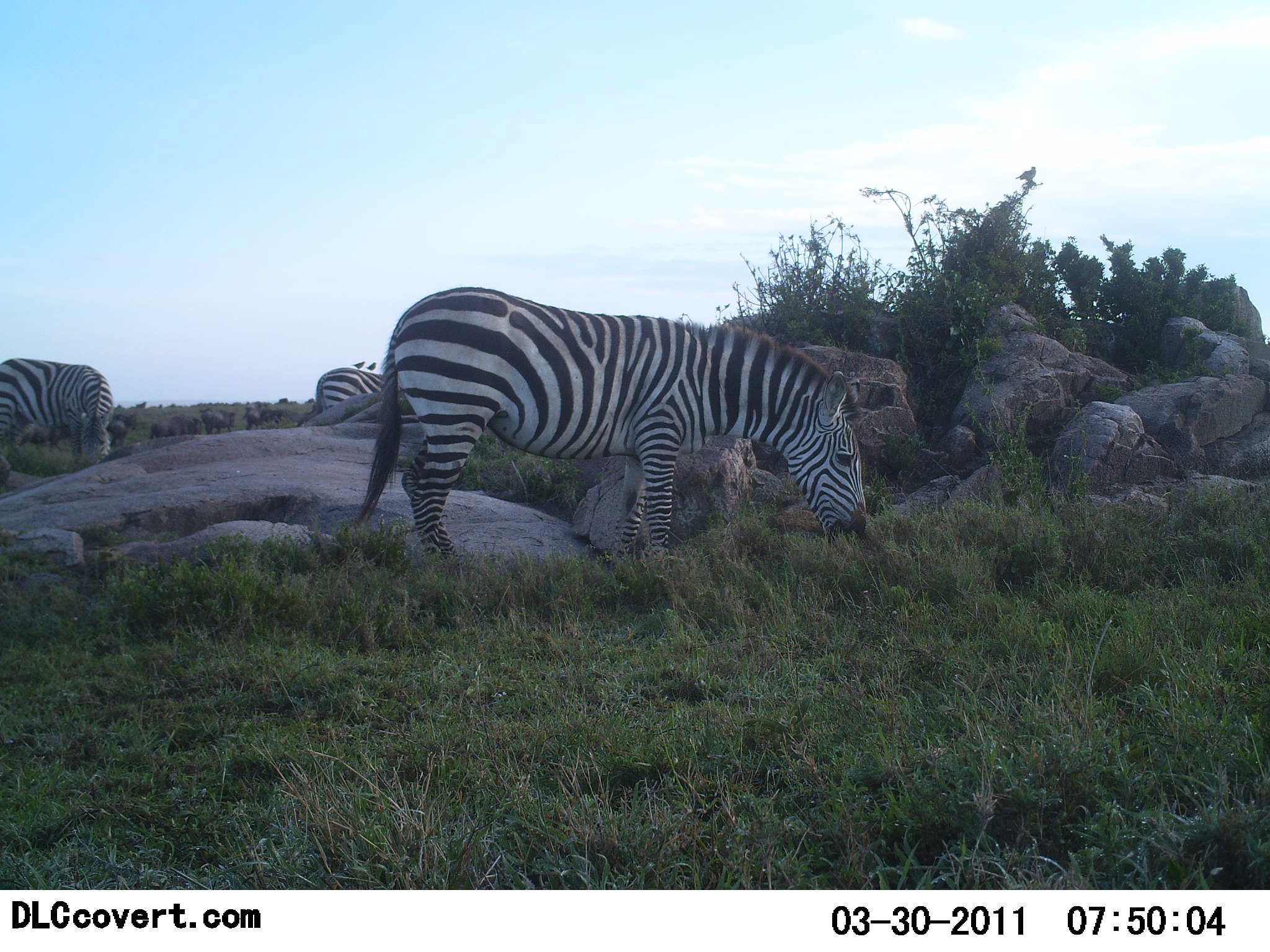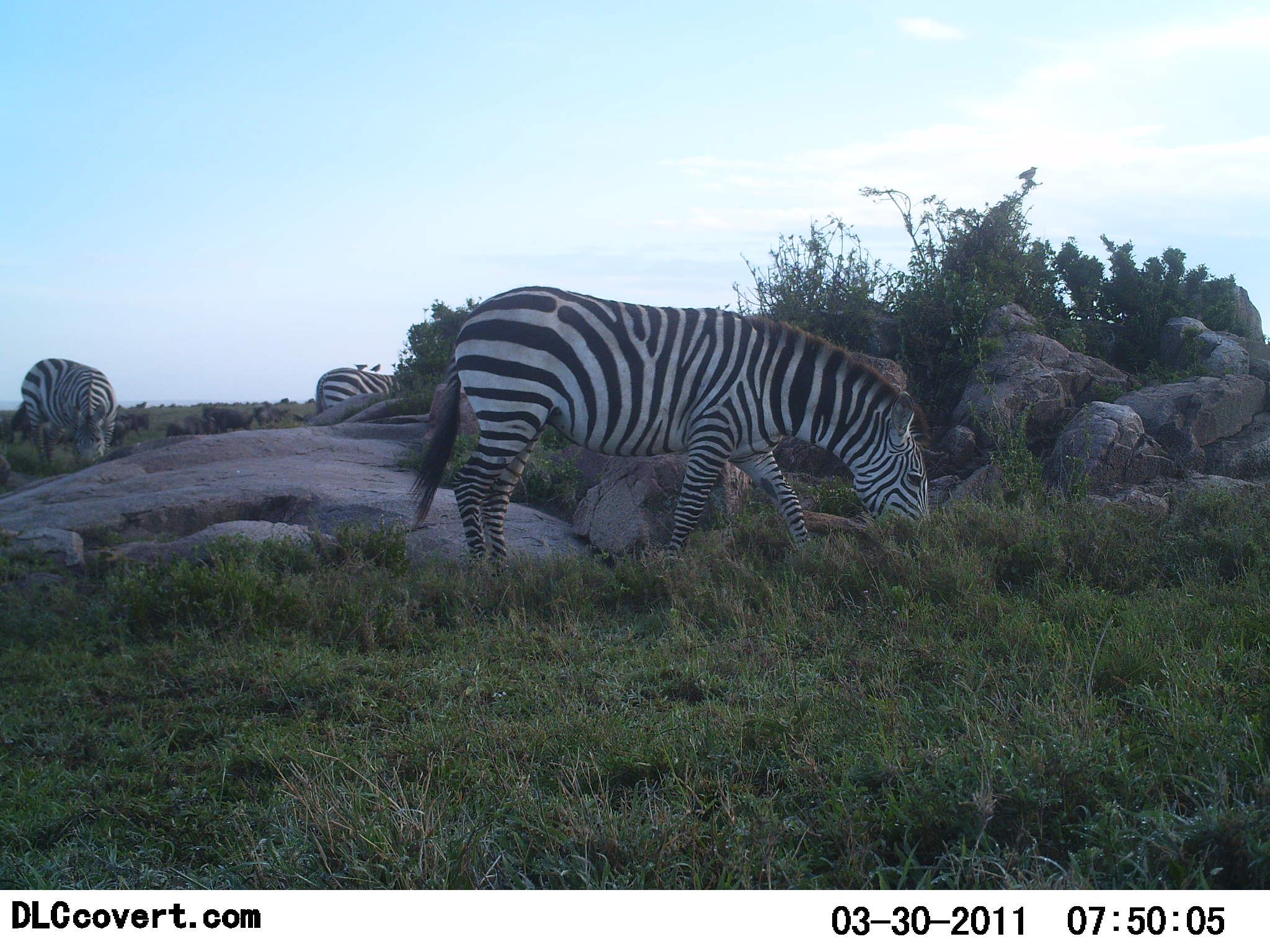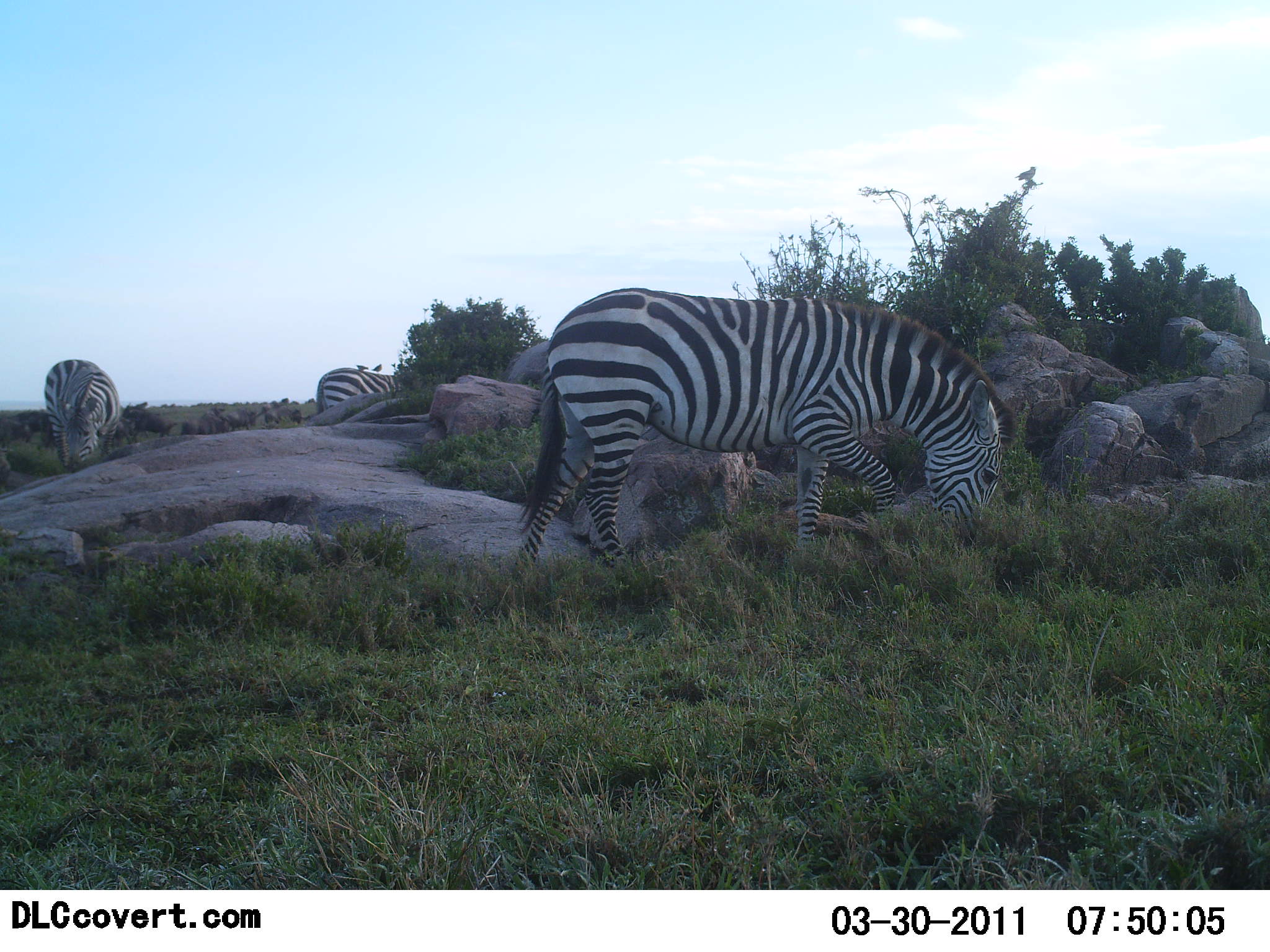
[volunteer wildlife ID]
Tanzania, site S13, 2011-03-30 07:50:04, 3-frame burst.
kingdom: Animalia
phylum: Chordata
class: Mammalia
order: Artiodactyla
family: Bovidae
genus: Connochaetes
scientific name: Connochaetes taurinus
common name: blue wildebeest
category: wildebeest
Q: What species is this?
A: Wildebeest (blue wildebeest) (Connochaetes taurinus).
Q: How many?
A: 9.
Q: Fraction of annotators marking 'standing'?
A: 14%.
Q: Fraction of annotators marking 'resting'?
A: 0%.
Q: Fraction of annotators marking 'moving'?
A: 57%.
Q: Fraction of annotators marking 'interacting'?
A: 0%.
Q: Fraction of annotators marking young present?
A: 0%.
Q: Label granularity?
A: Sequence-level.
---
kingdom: Animalia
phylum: Chordata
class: Mammalia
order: Perissodactyla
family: Equidae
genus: Equus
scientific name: Equus quagga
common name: plains zebra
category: zebra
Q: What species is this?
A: Zebra (plains zebra) (Equus quagga).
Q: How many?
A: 3.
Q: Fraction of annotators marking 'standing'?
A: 25%.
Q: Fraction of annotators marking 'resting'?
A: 0%.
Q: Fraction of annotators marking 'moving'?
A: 25%.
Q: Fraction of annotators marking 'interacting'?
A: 0%.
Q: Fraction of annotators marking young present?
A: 0%.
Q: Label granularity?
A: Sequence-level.